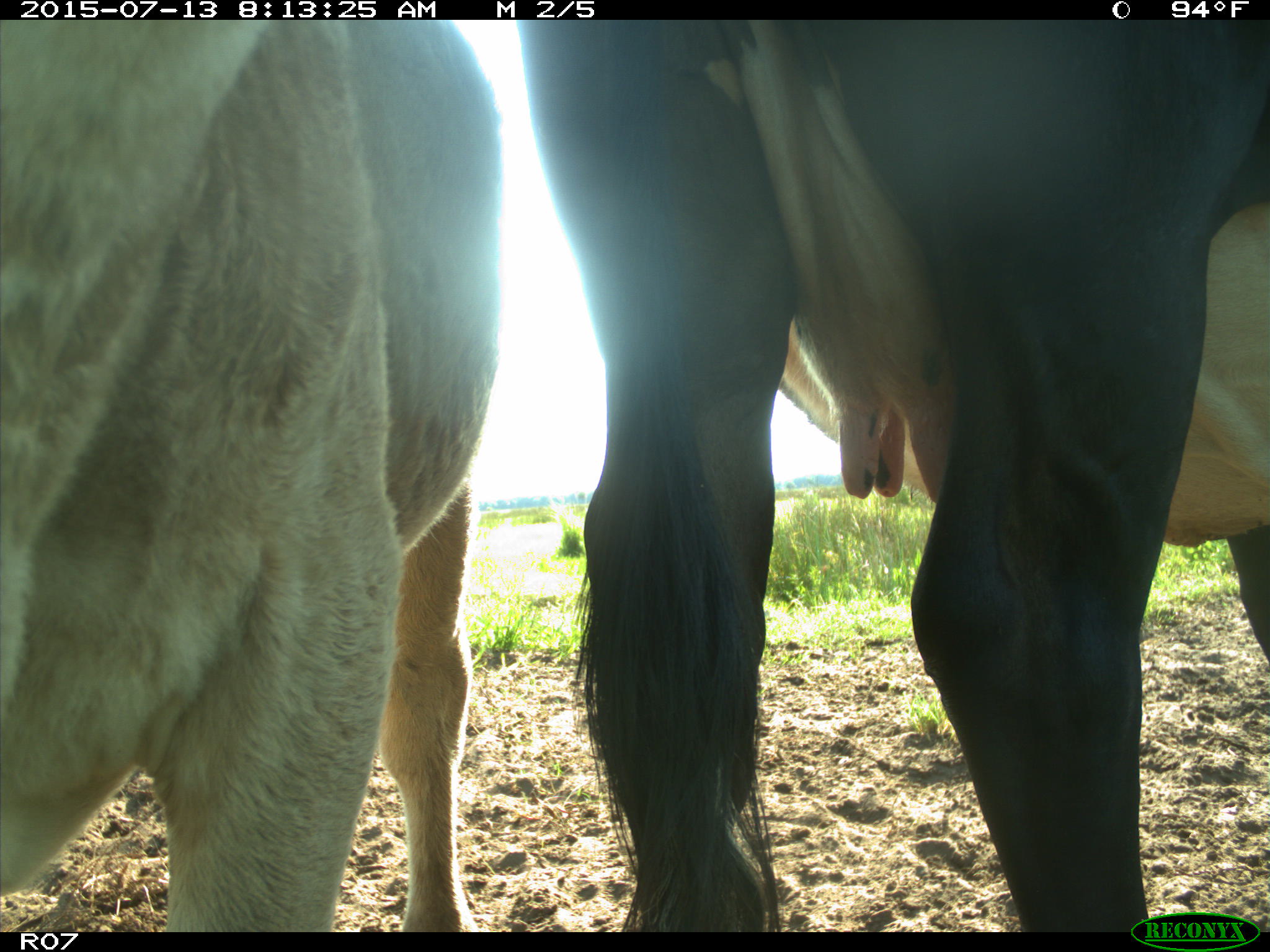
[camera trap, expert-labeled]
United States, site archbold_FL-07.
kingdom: Animalia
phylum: Chordata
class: Mammalia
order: Artiodactyla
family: Bovidae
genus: Bos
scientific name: Bos taurus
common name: domestic cow